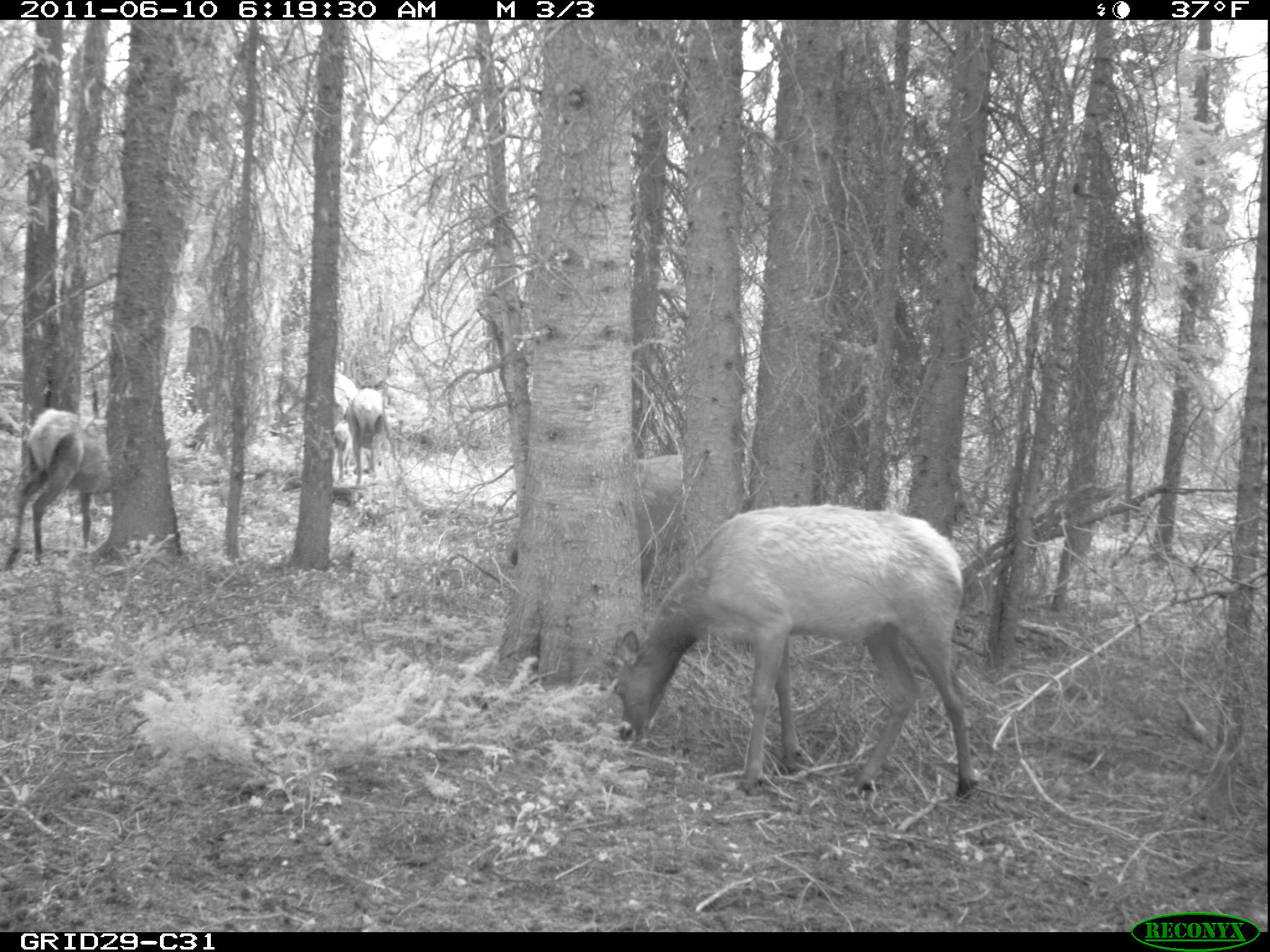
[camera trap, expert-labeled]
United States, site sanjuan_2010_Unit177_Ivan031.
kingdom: Animalia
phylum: Chordata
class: Mammalia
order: Artiodactyla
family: Cervidae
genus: Cervus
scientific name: Cervus elaphus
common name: red deer